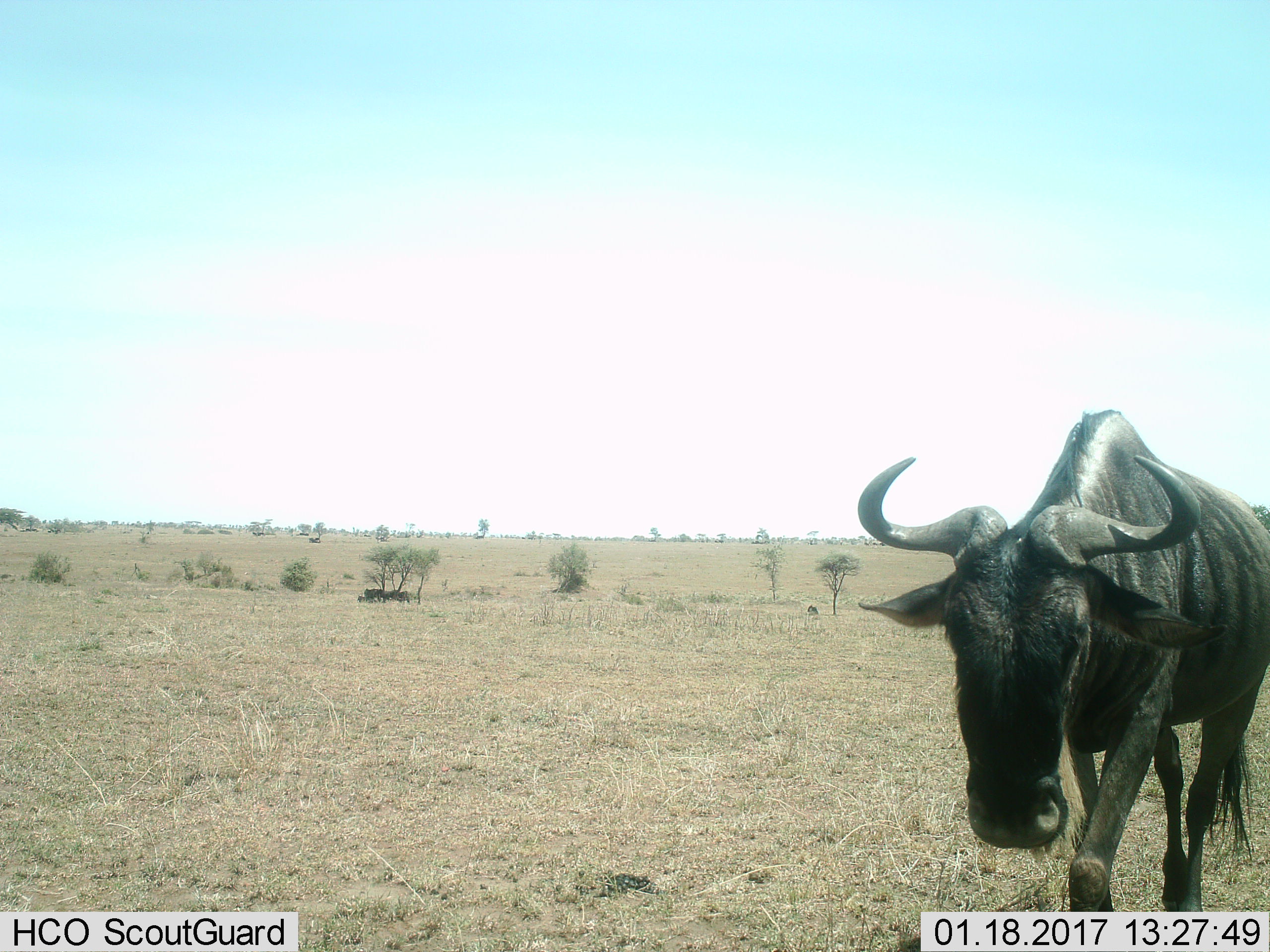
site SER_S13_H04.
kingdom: Animalia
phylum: Chordata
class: Mammalia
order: Artiodactyla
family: Bovidae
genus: Connochaetes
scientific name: Connochaetes taurinus taurinus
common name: blue wildebeest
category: wildebeestblue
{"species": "wildebeestblue (blue wildebeest) (Connochaetes taurinus taurinus)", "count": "1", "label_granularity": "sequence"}